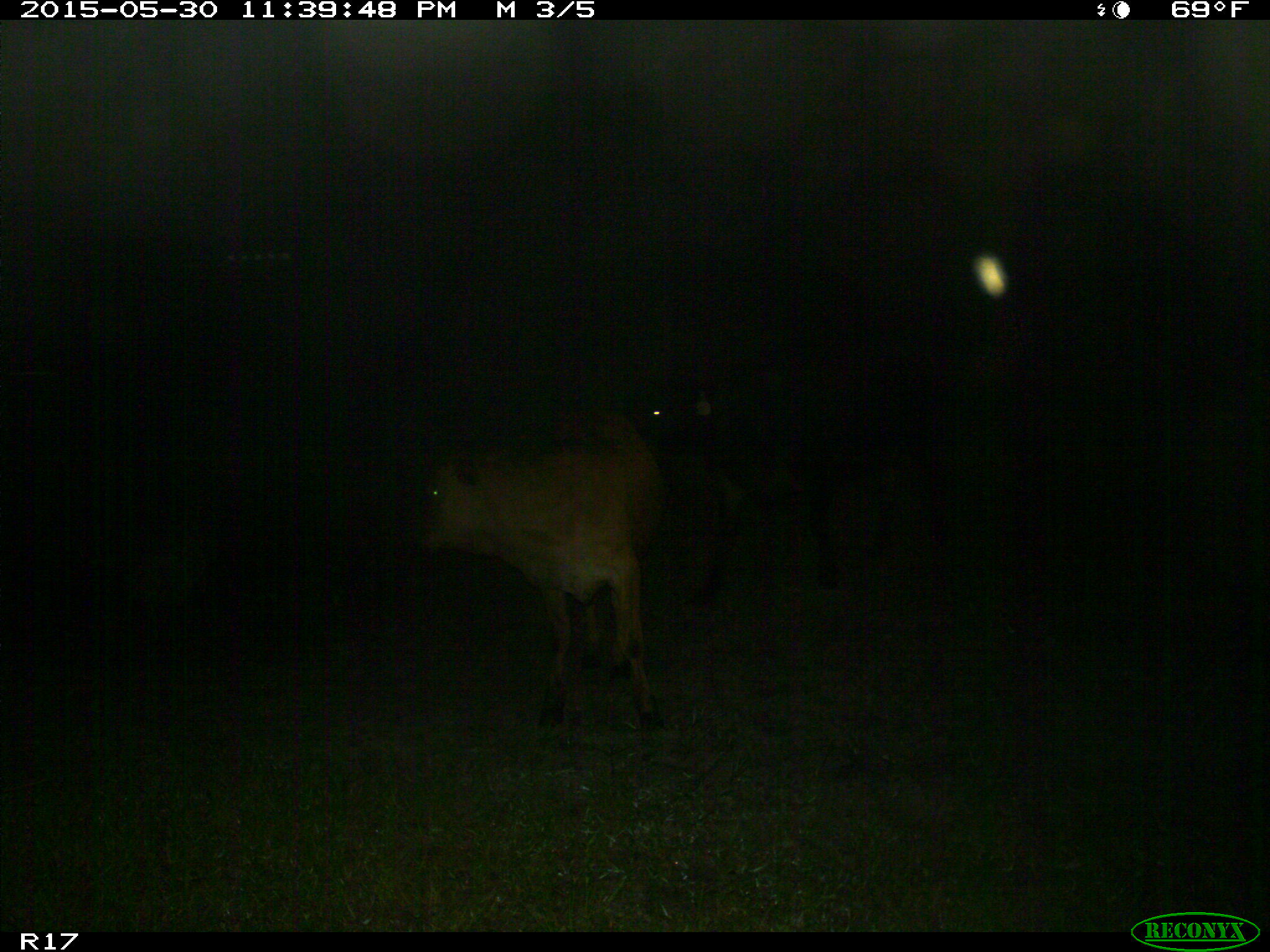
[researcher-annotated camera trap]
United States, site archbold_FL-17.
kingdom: Animalia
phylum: Chordata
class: Mammalia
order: Artiodactyla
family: Bovidae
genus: Bos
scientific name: Bos taurus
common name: domestic cow